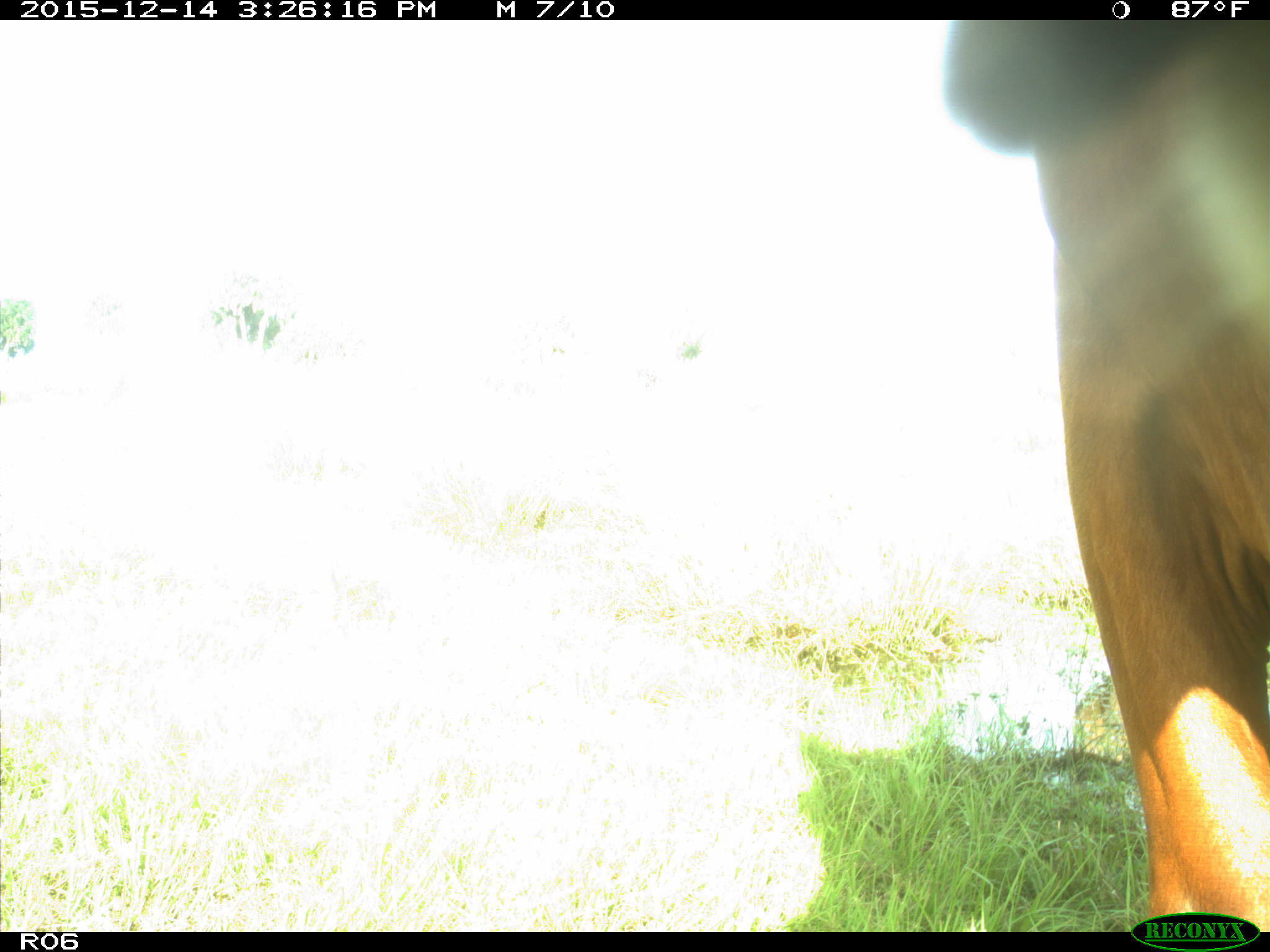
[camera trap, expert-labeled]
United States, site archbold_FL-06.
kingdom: Animalia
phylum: Chordata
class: Mammalia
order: Artiodactyla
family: Bovidae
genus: Bos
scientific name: Bos taurus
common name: domestic cow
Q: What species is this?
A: Bos taurus (domestic cow).